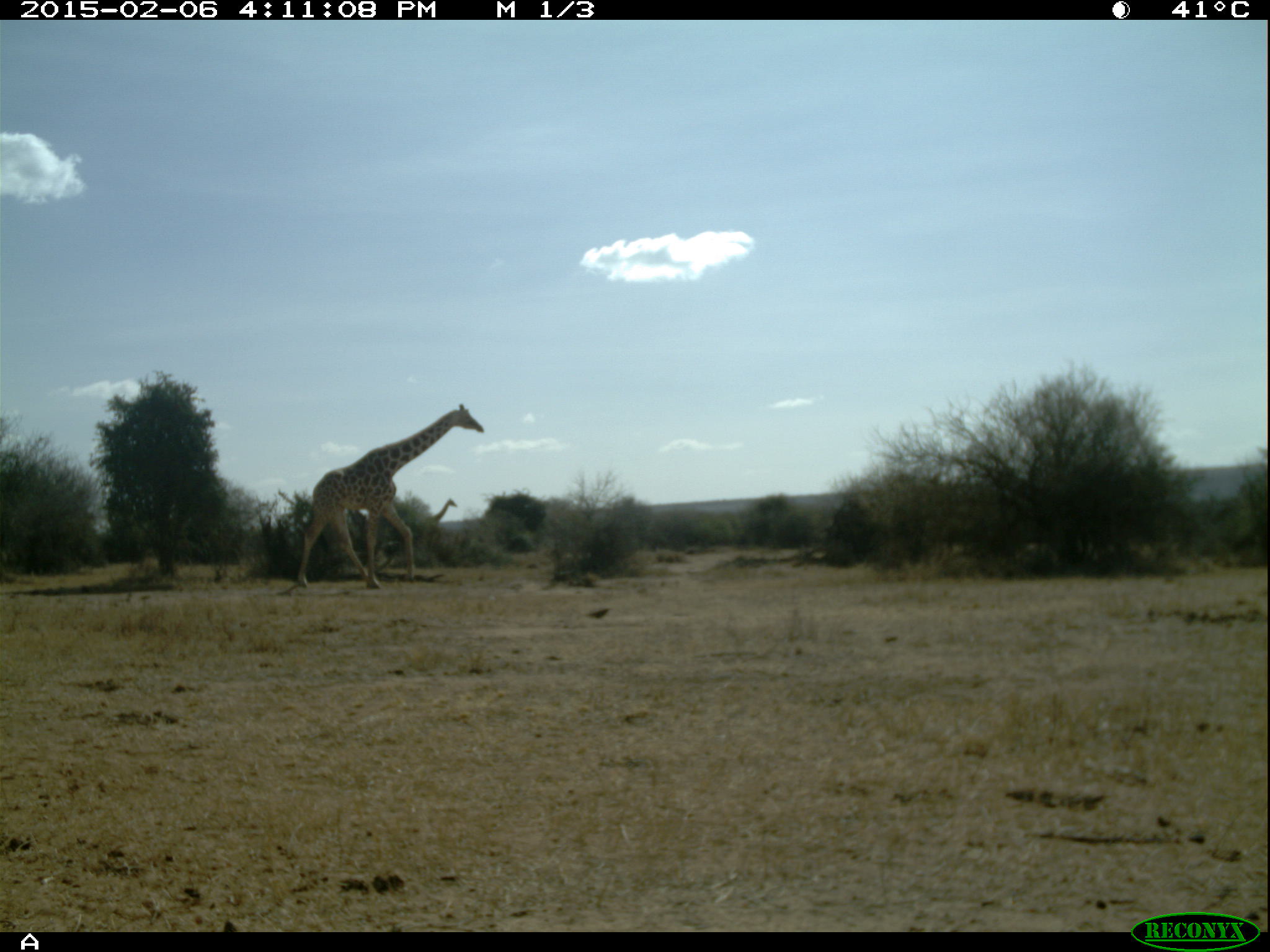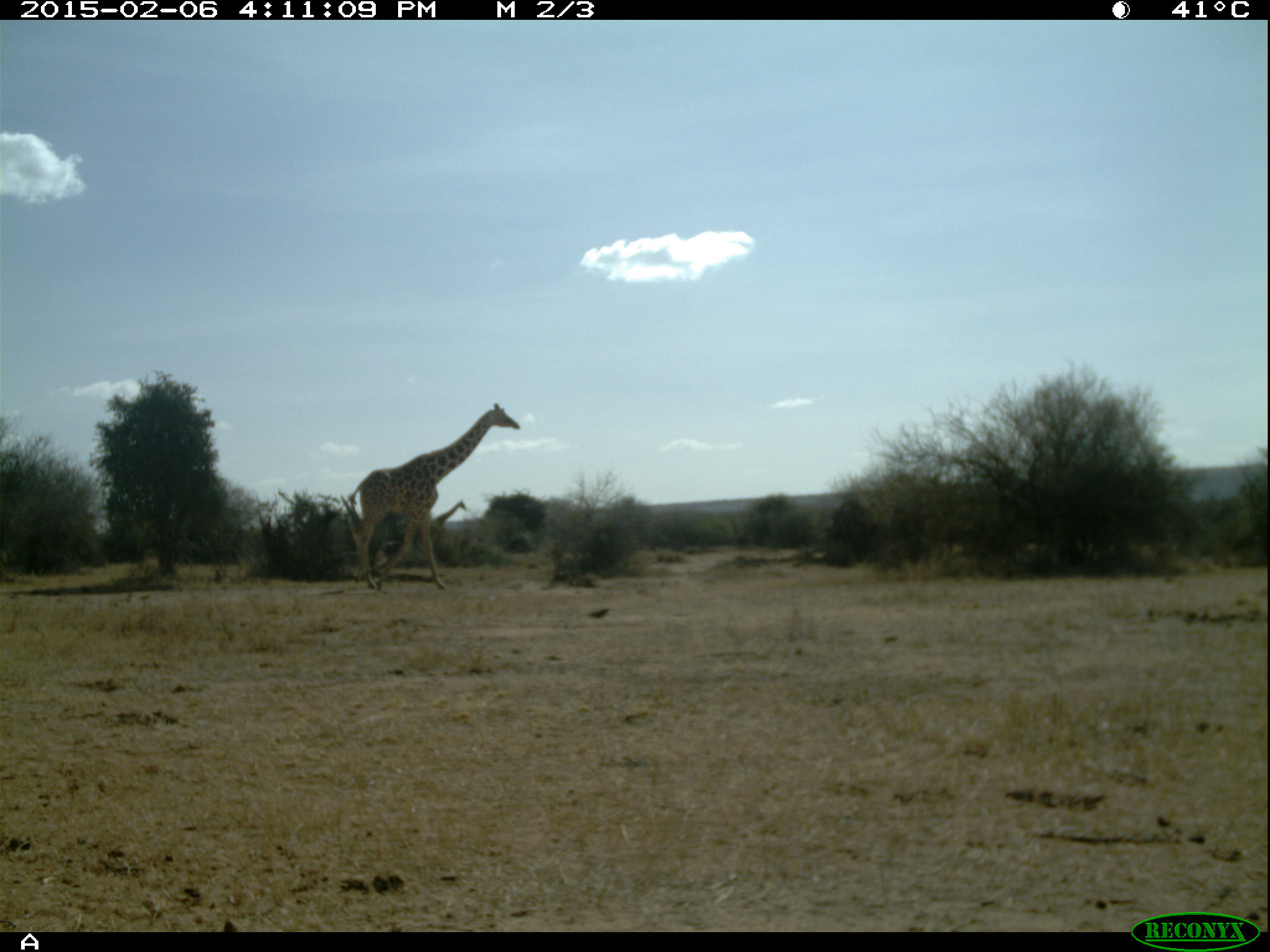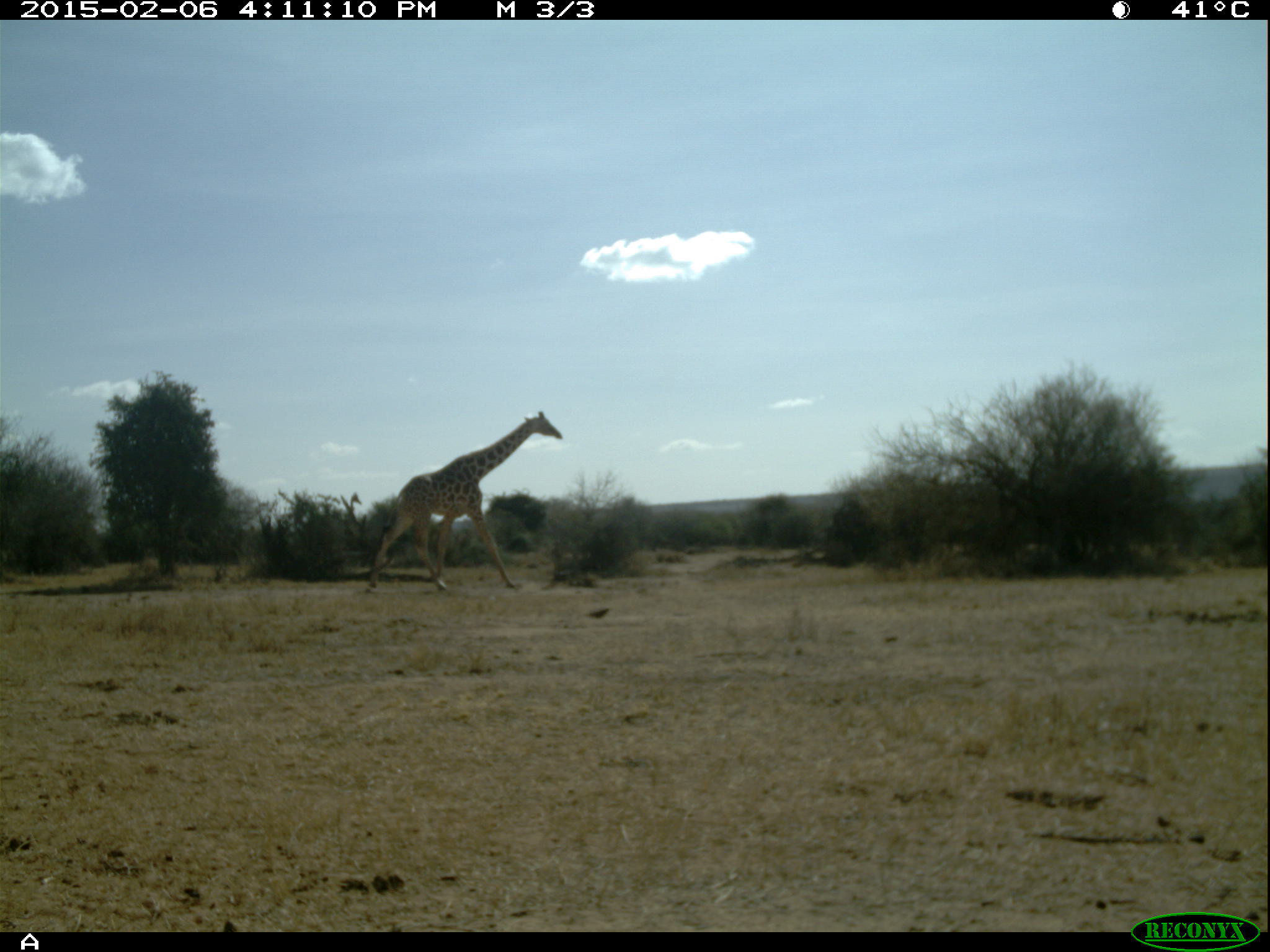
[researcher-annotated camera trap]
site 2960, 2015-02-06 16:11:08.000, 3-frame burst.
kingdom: Animalia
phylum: Chordata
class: Mammalia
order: Artiodactyla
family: Giraffidae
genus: Giraffa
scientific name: Giraffa camelopardalis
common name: giraffe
Giraffa camelopardalis (giraffe), count 2.